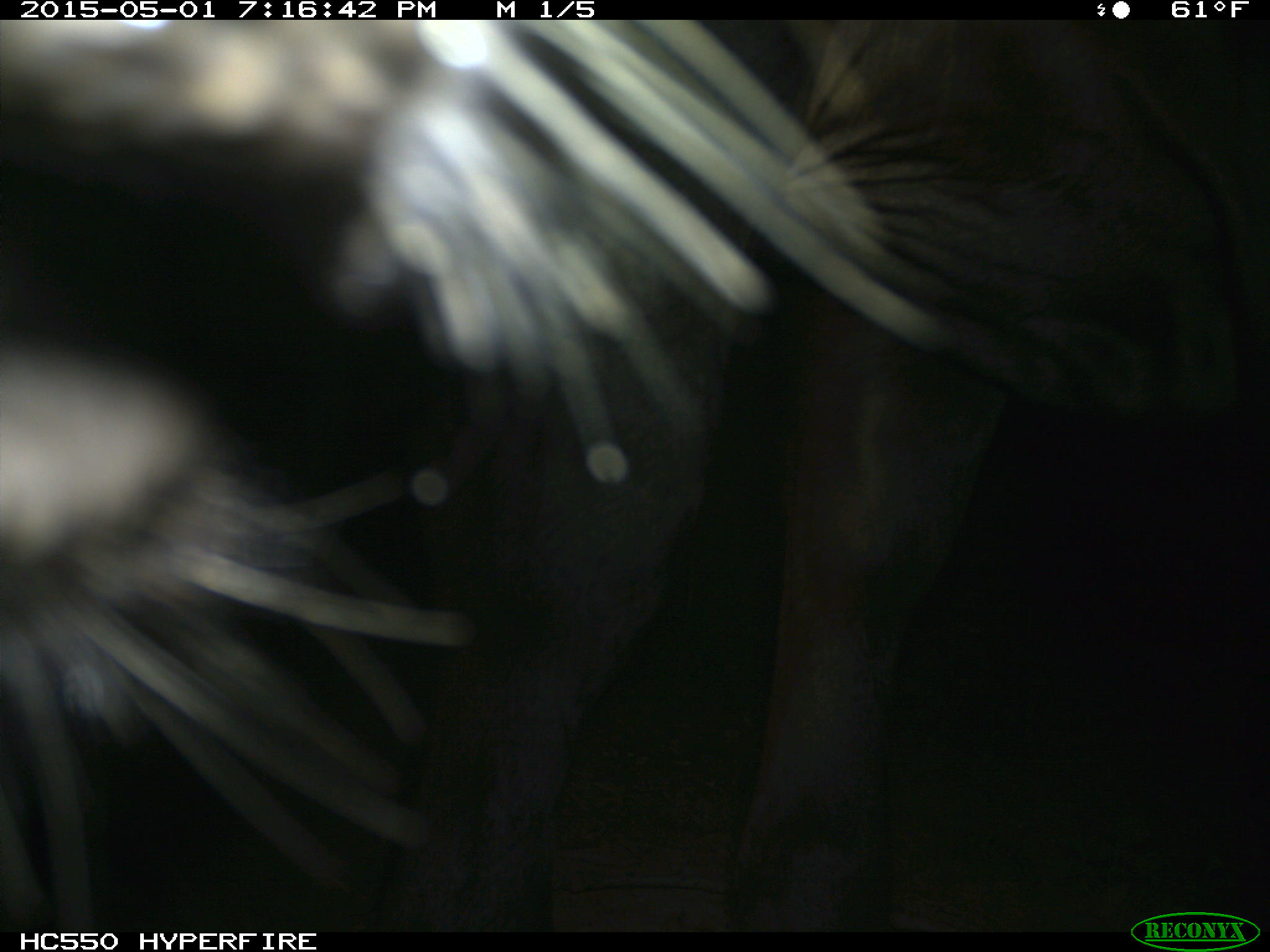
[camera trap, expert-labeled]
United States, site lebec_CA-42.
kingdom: Animalia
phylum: Chordata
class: Mammalia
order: Artiodactyla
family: Bovidae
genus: Bos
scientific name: Bos taurus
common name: domestic cow